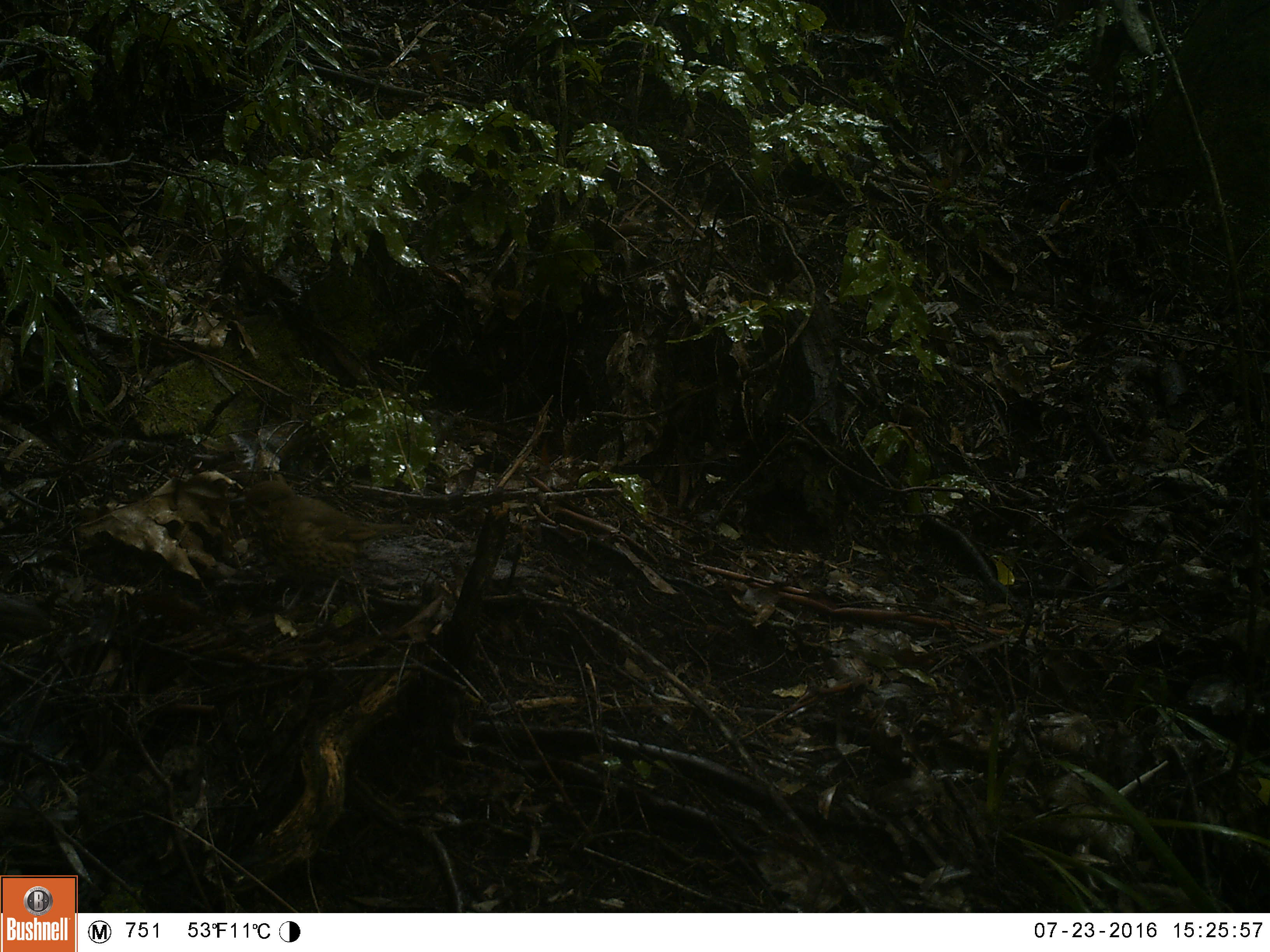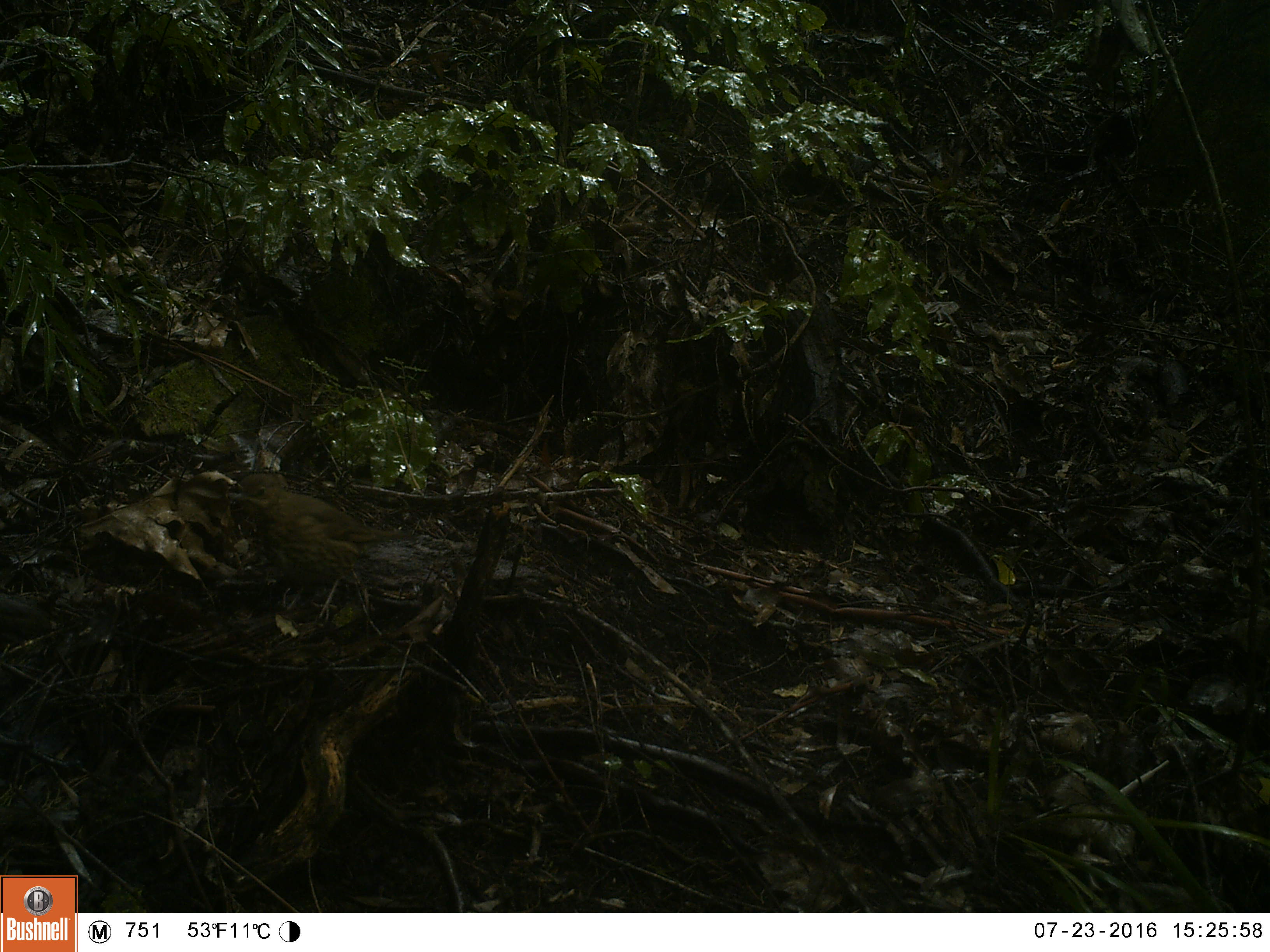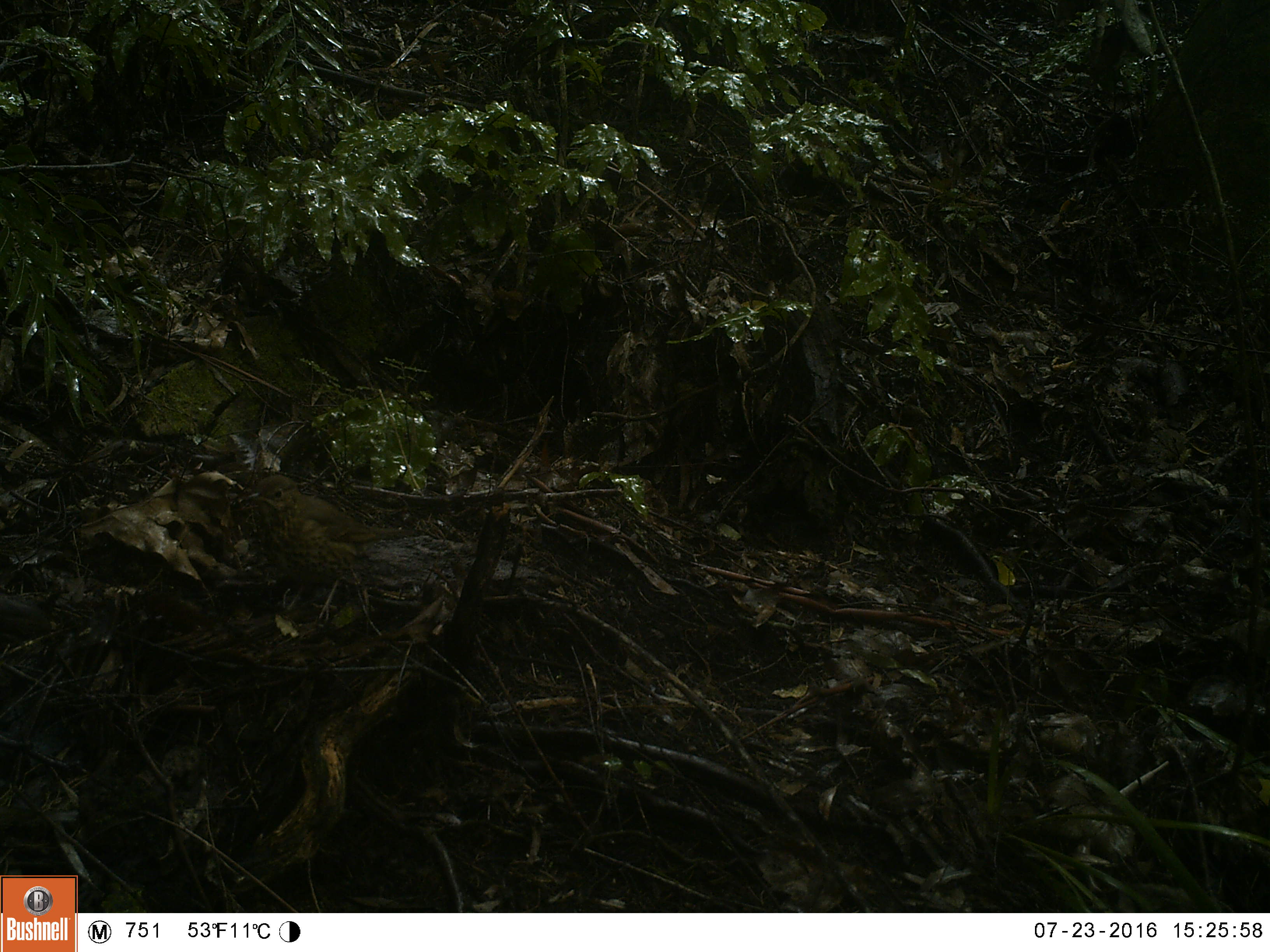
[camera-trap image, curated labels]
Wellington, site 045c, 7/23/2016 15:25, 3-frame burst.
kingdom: Animalia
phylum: Chordata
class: Aves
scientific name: Aves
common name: bird